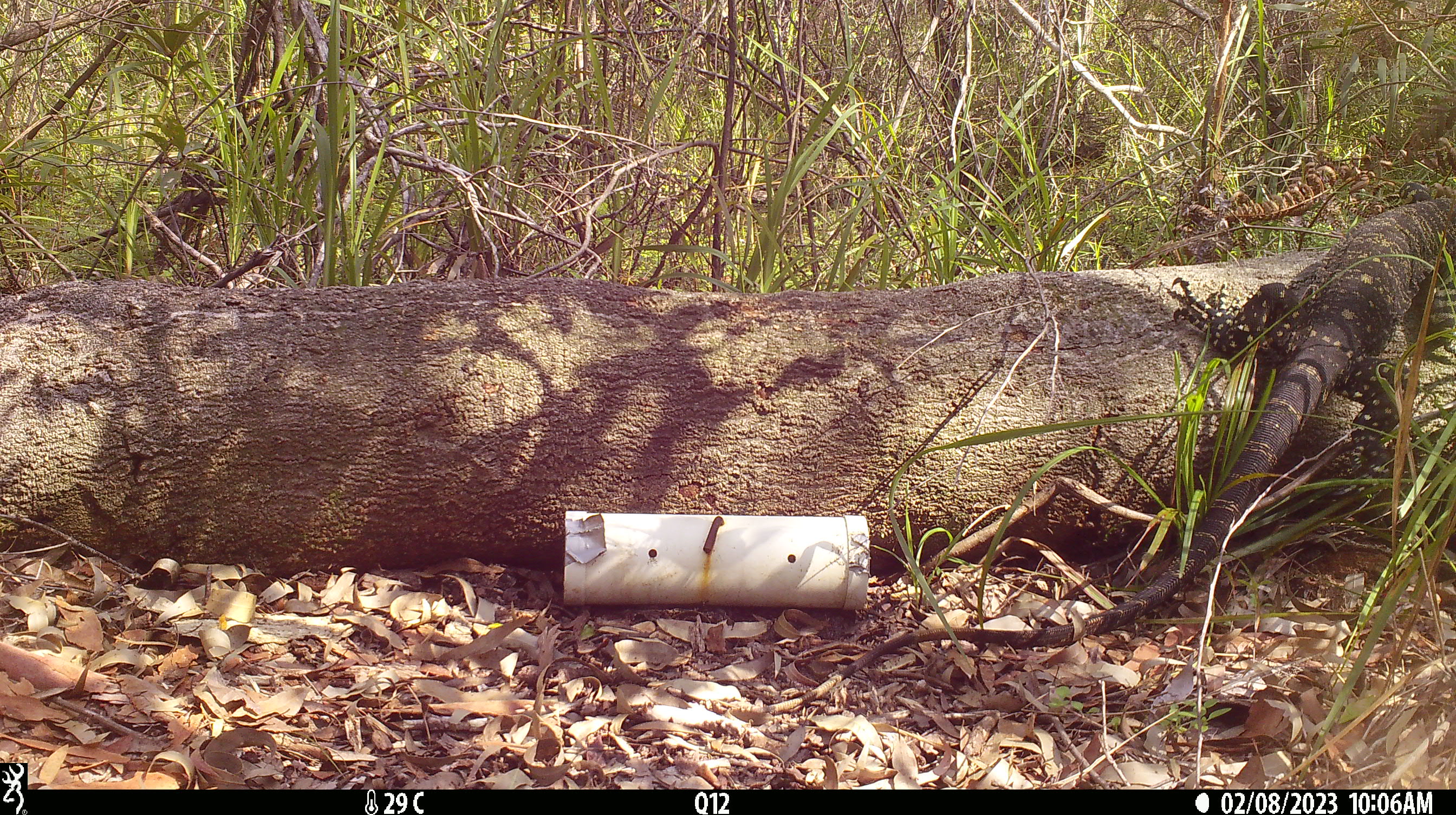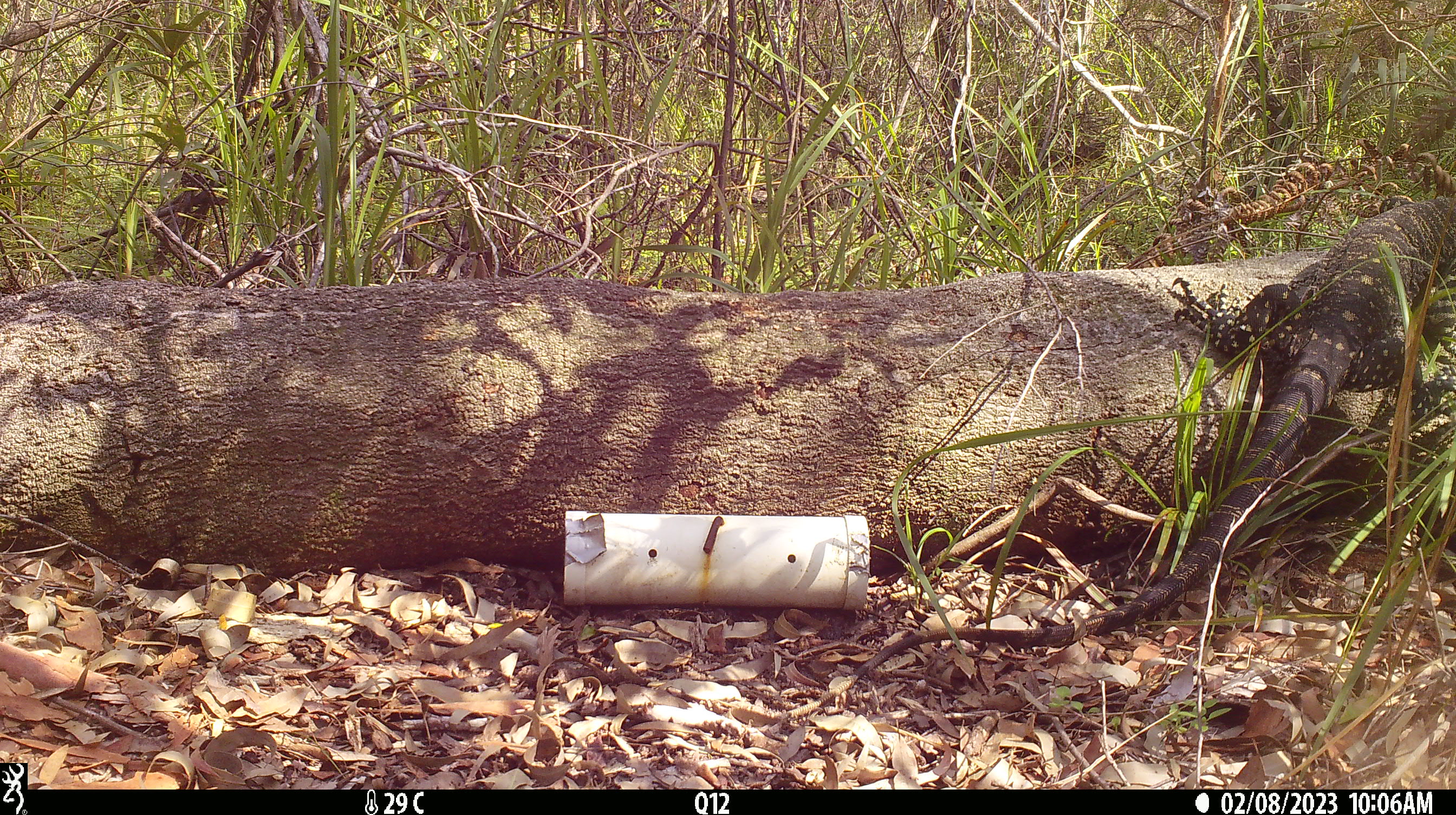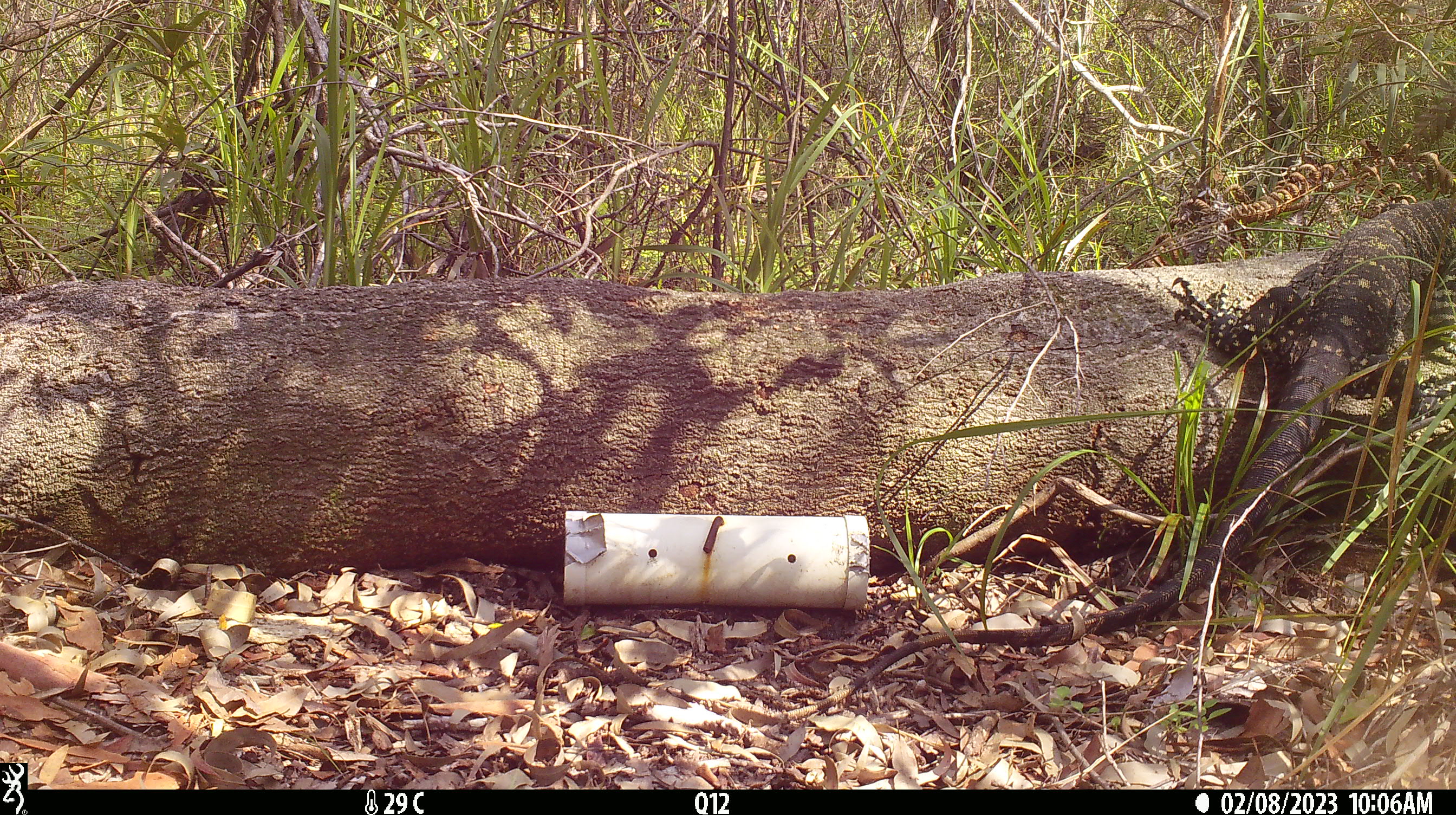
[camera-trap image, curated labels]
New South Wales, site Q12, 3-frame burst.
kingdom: Animalia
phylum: Chordata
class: Reptilia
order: Squamata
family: Varanidae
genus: Varanus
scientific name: Varanus varius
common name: lace monitor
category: goanna